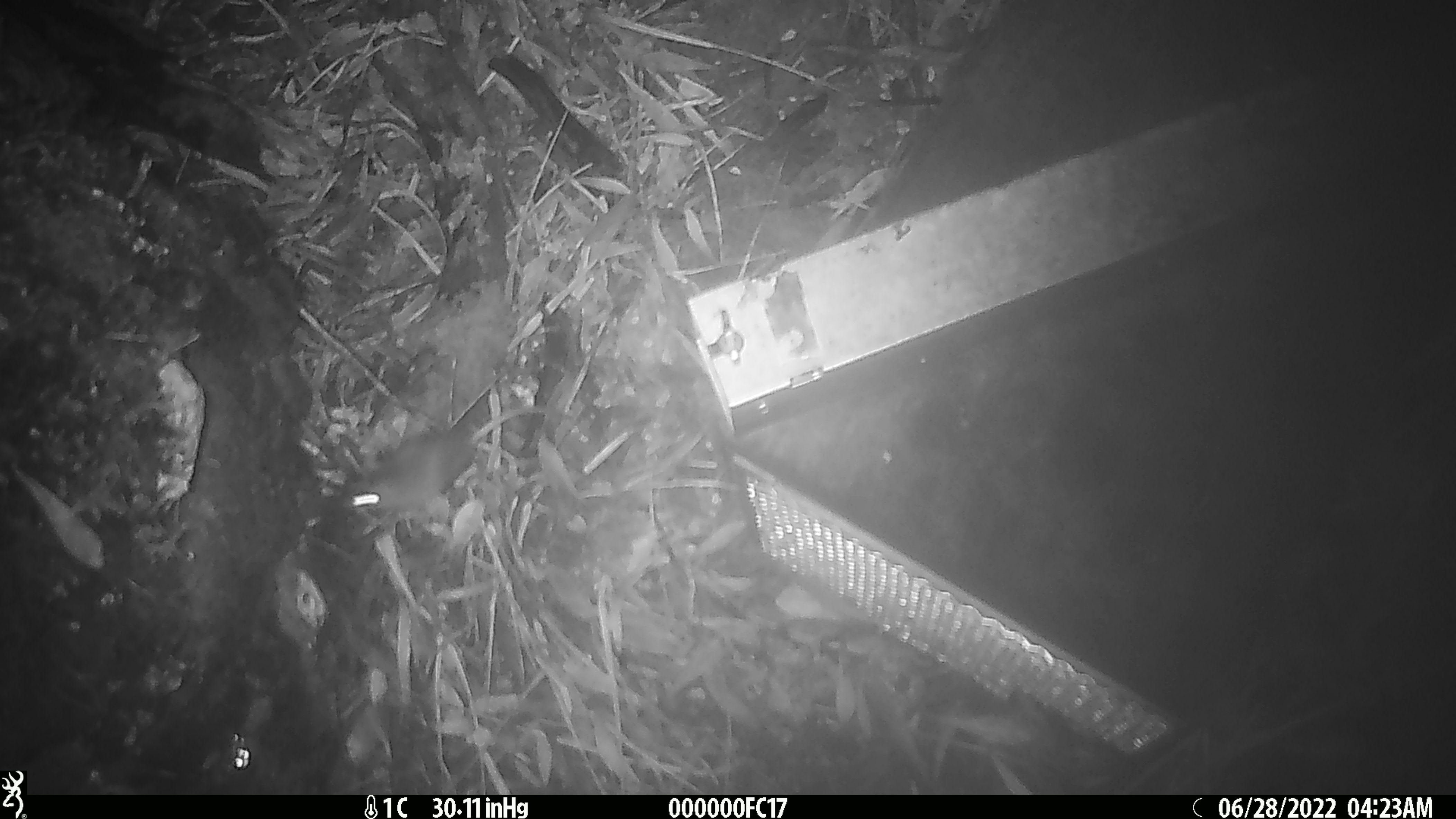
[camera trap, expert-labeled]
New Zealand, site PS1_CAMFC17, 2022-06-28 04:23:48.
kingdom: Animalia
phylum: Chordata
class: Mammalia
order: Rodentia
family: Muridae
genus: Mus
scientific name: Mus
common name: mouse